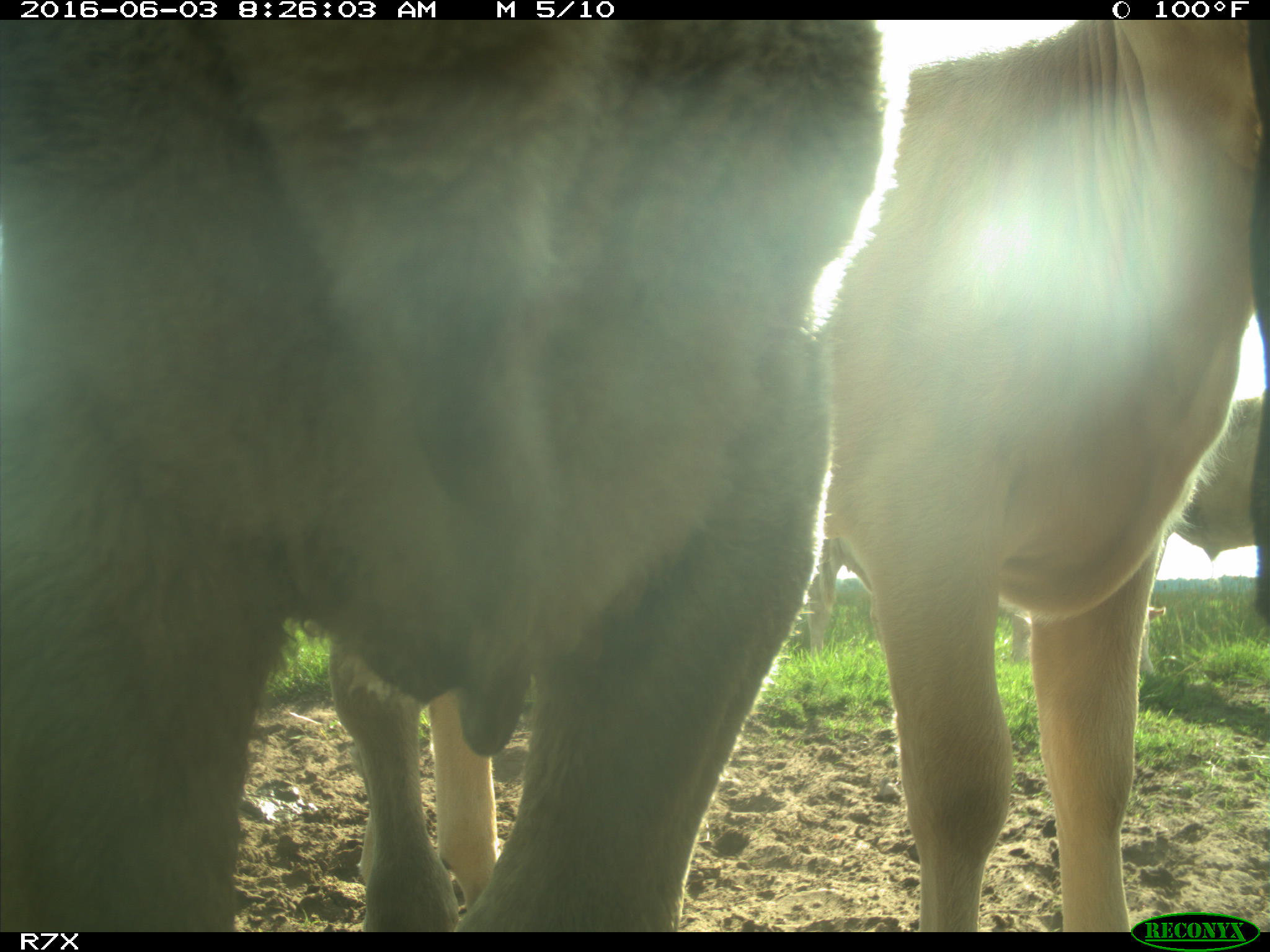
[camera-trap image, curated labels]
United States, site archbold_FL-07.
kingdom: Animalia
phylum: Chordata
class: Mammalia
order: Artiodactyla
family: Bovidae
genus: Bos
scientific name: Bos taurus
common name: domestic cow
Bos taurus (domestic cow).